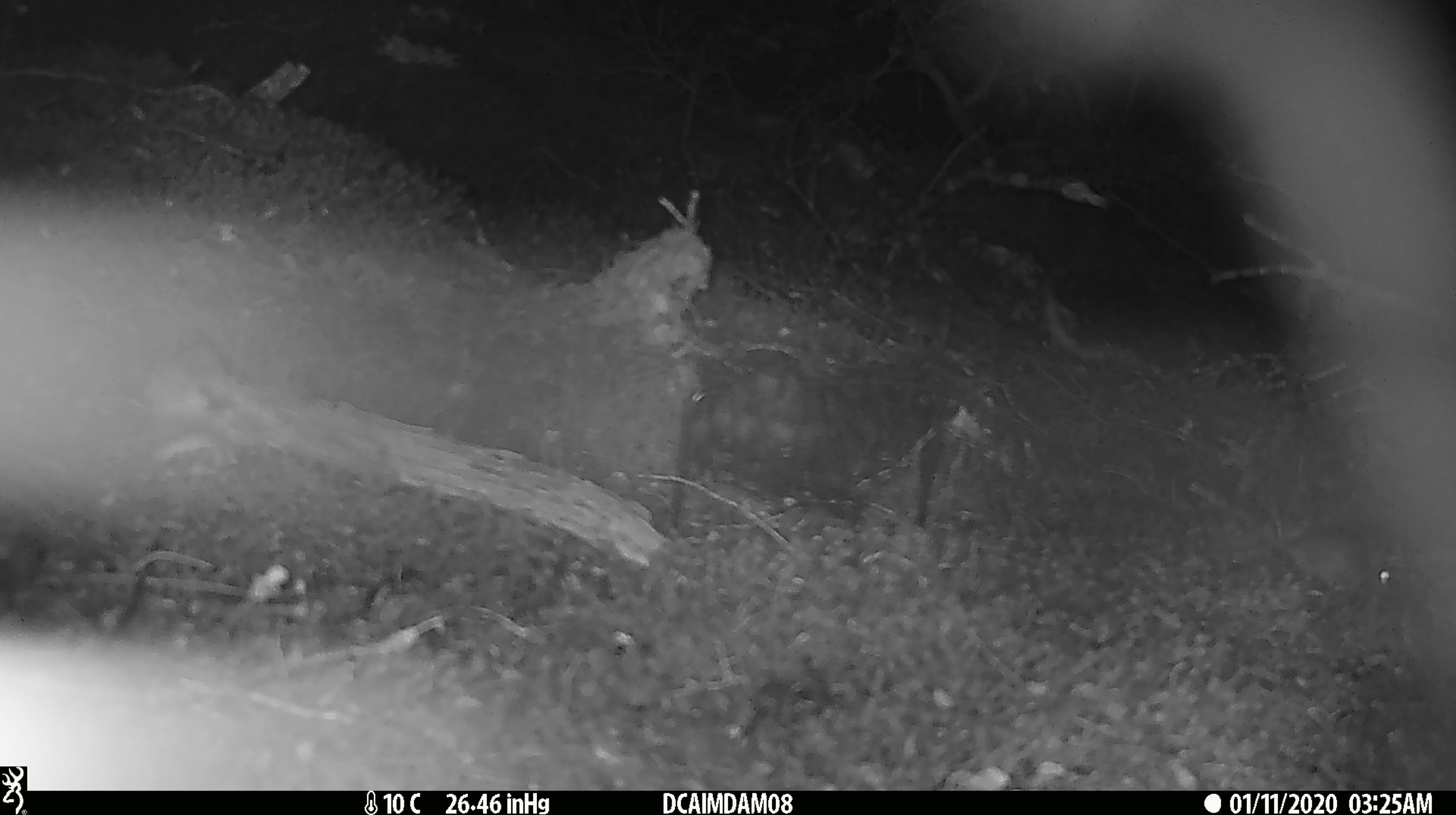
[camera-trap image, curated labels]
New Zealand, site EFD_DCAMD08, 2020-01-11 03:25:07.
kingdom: Animalia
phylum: Chordata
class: Mammalia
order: Rodentia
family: Muridae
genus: Mus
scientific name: Mus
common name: mouse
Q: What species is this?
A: Mouse (Mus).